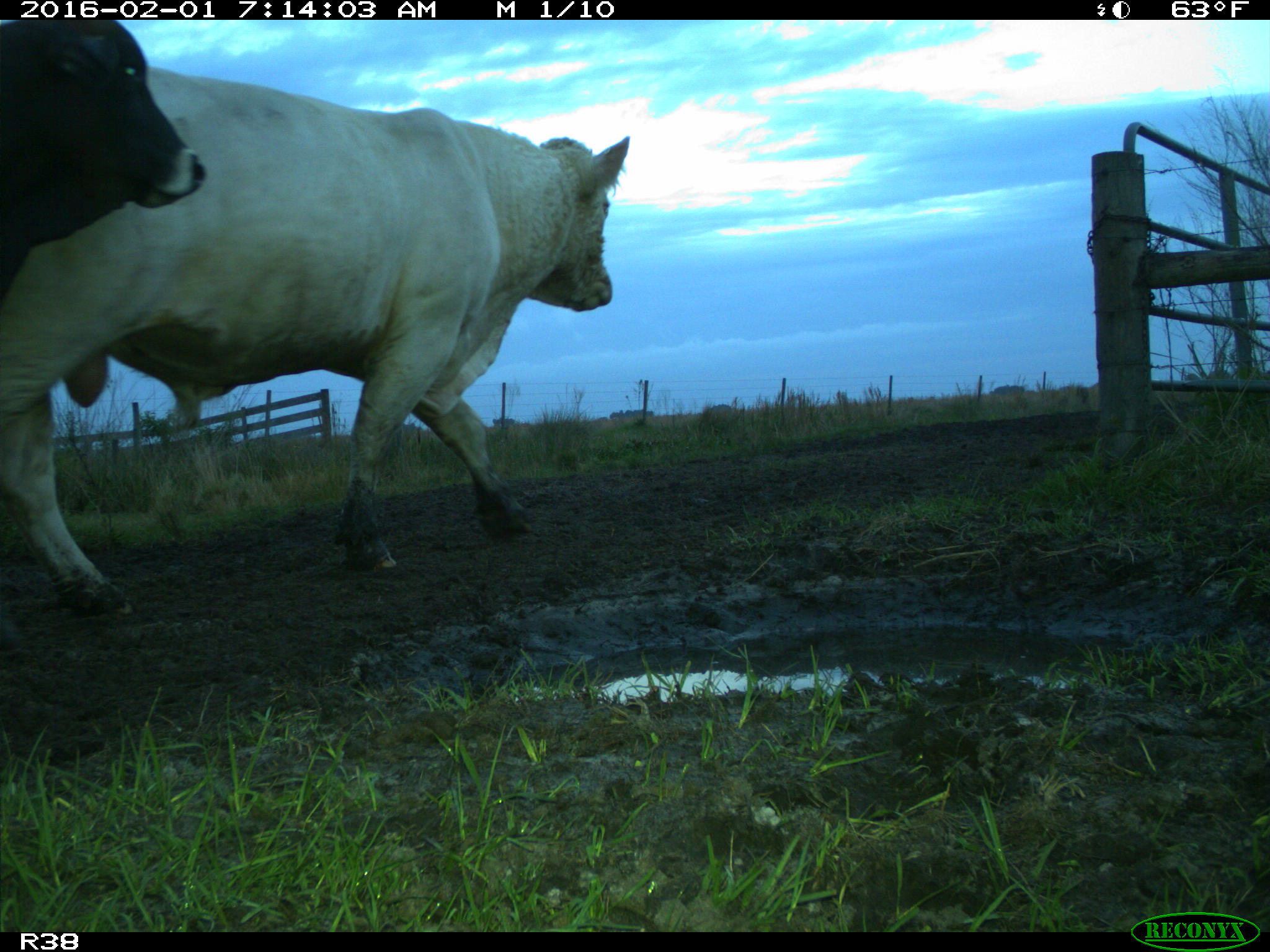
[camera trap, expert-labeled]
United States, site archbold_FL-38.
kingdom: Animalia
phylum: Chordata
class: Mammalia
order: Artiodactyla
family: Bovidae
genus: Bos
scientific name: Bos taurus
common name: domestic cow